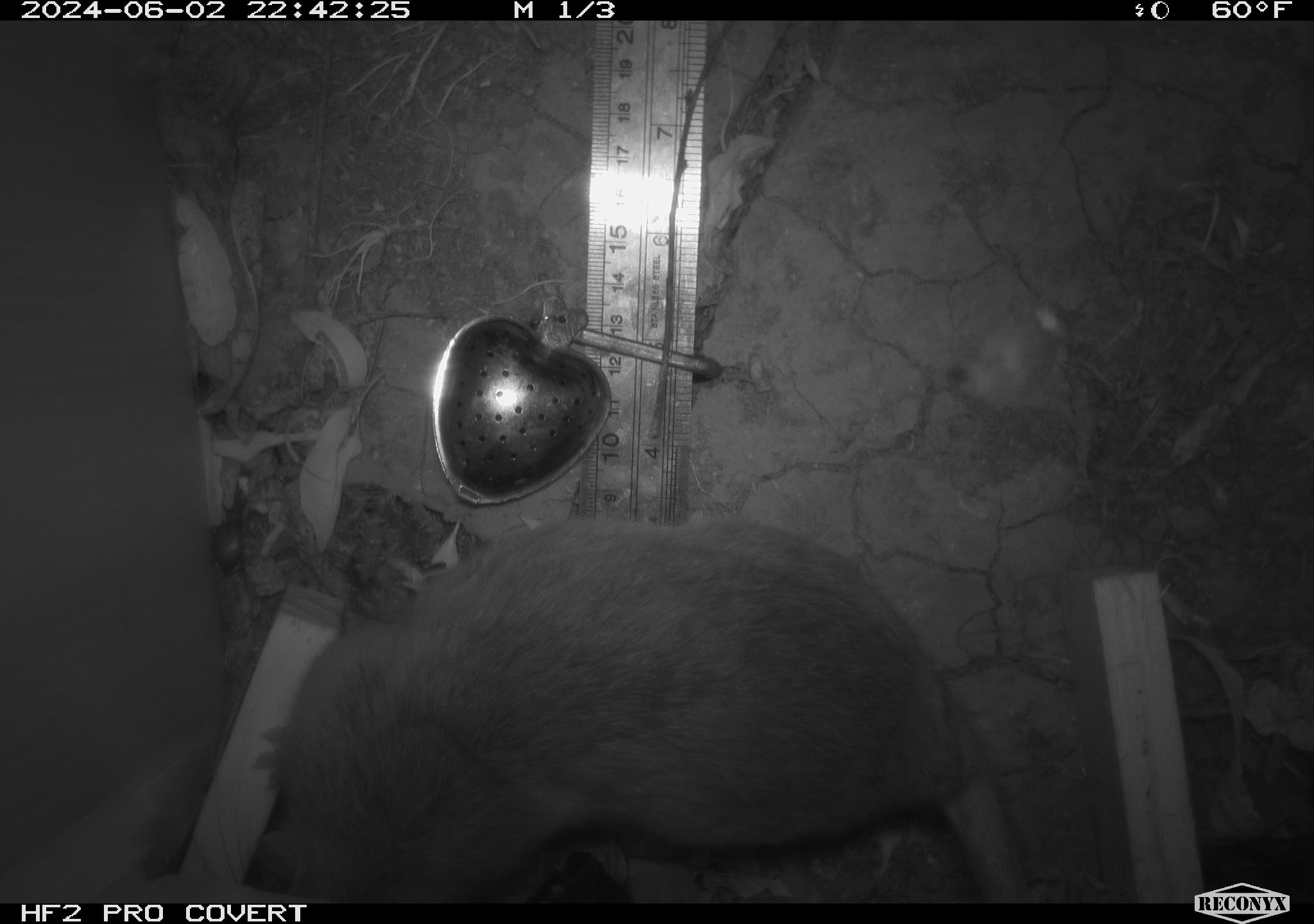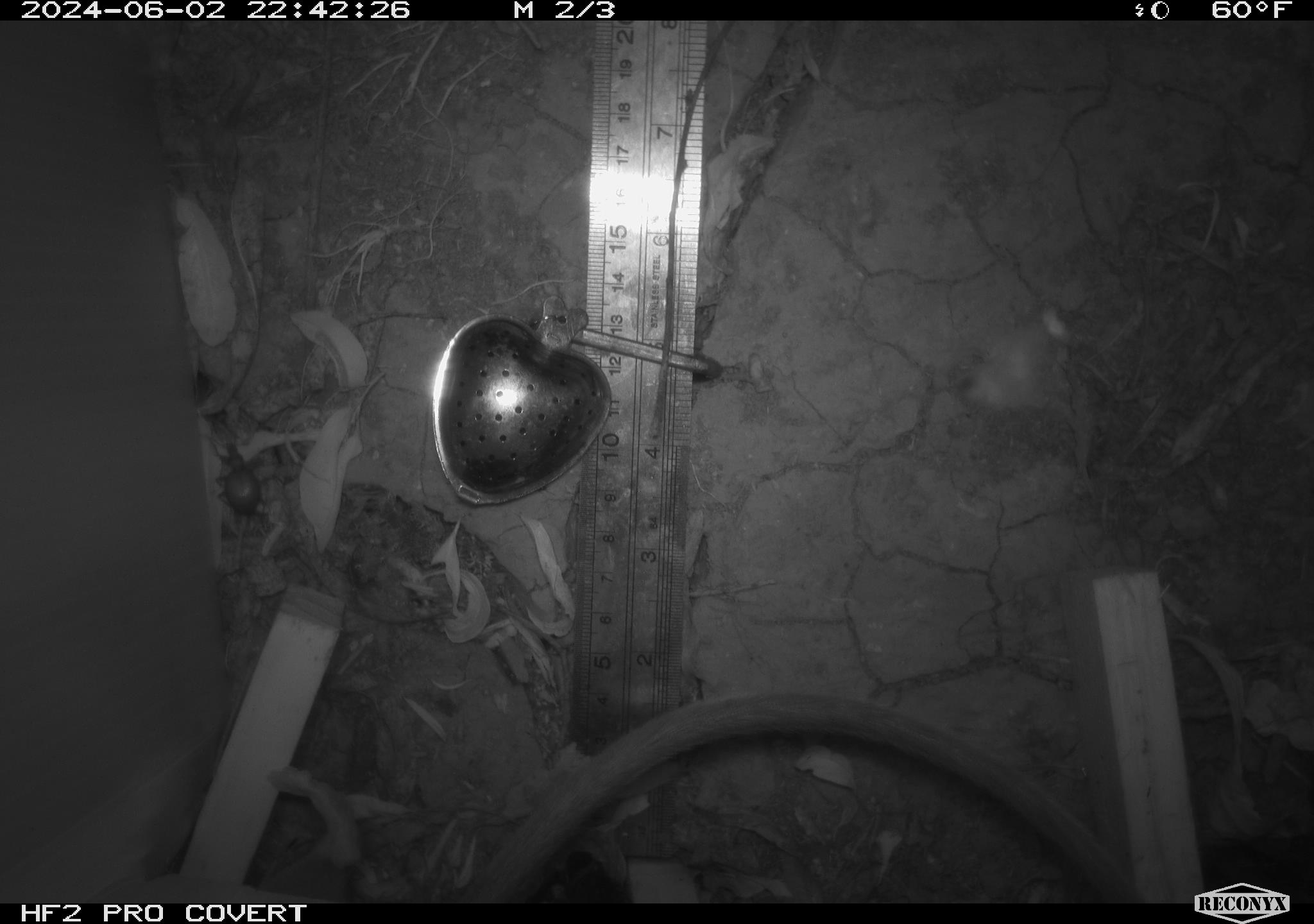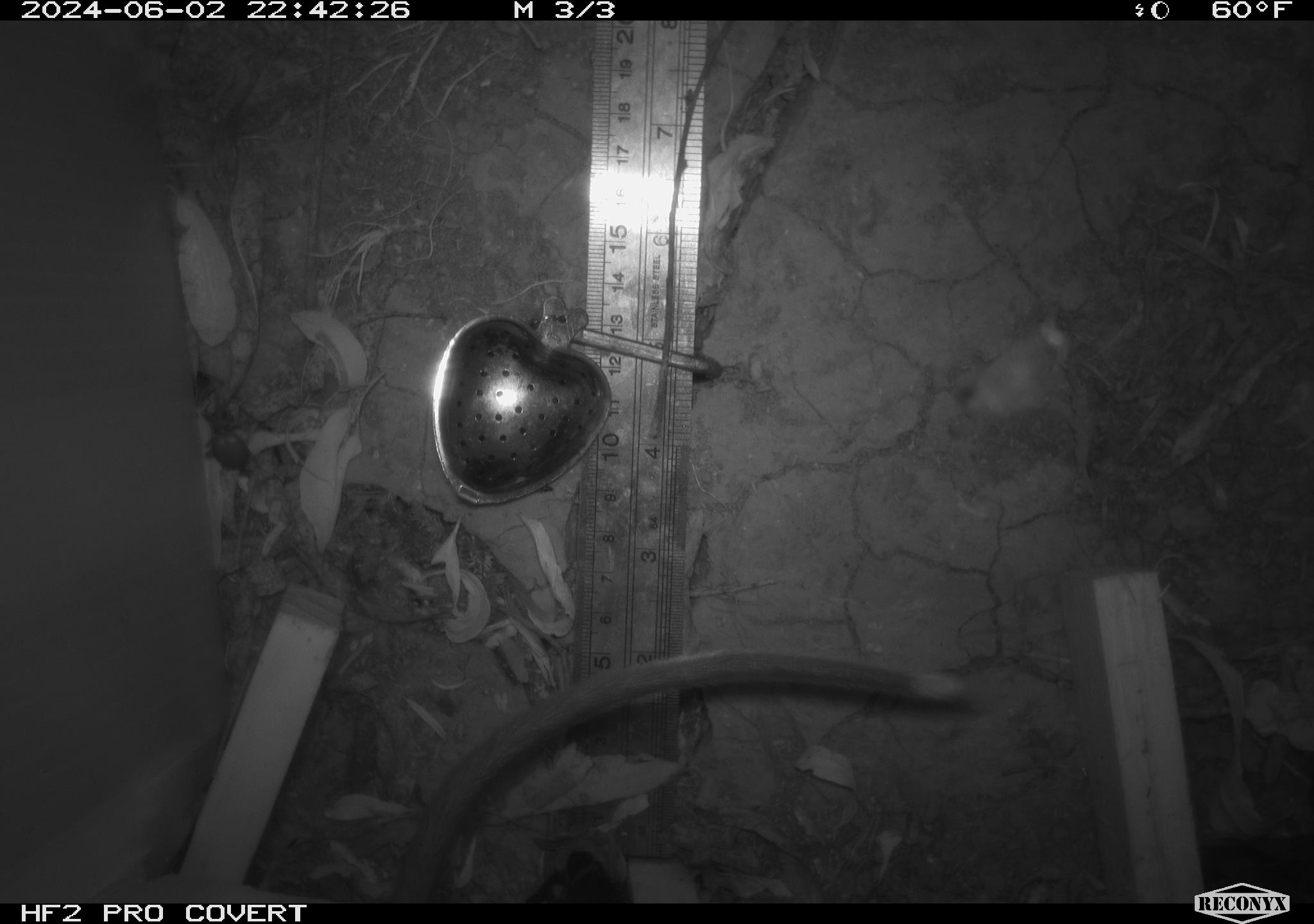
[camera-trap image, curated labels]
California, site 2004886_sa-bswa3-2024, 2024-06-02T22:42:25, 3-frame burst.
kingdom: Animalia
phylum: Chordata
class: Mammalia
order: Rodentia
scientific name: Rodentia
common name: woodrat or rat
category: woodrat or rat species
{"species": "woodrat or rat species (woodrat or rat) (Rodentia)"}